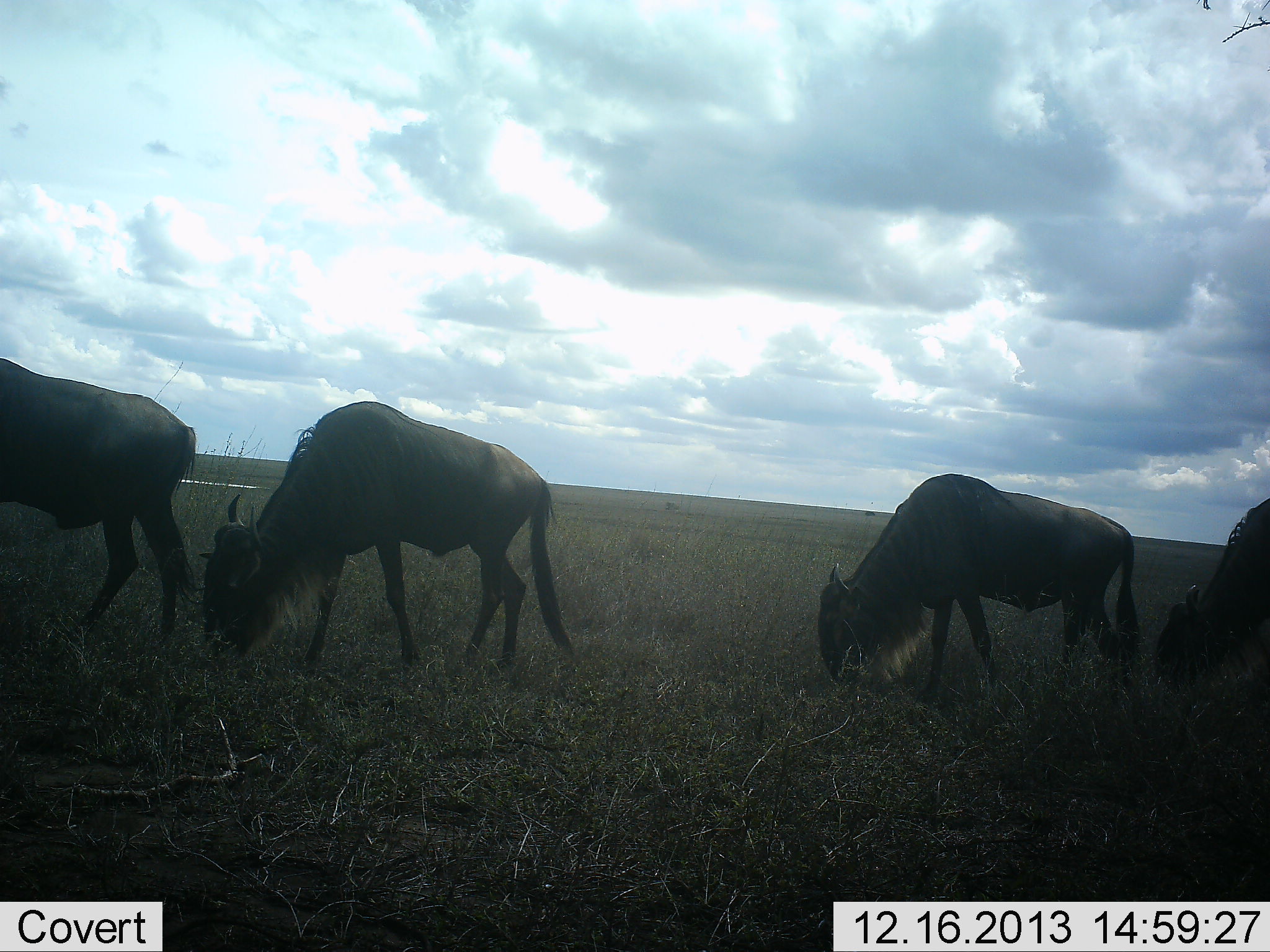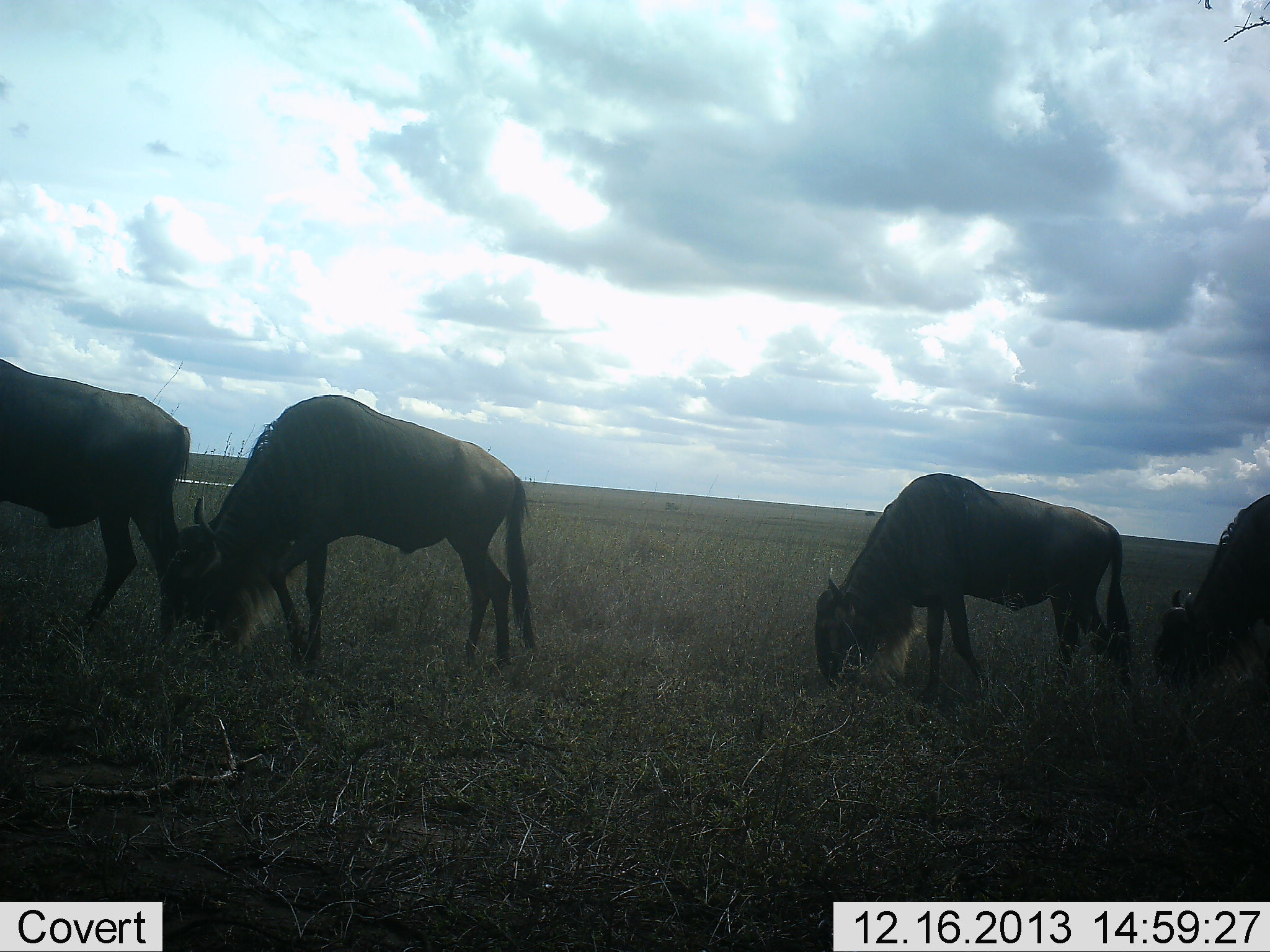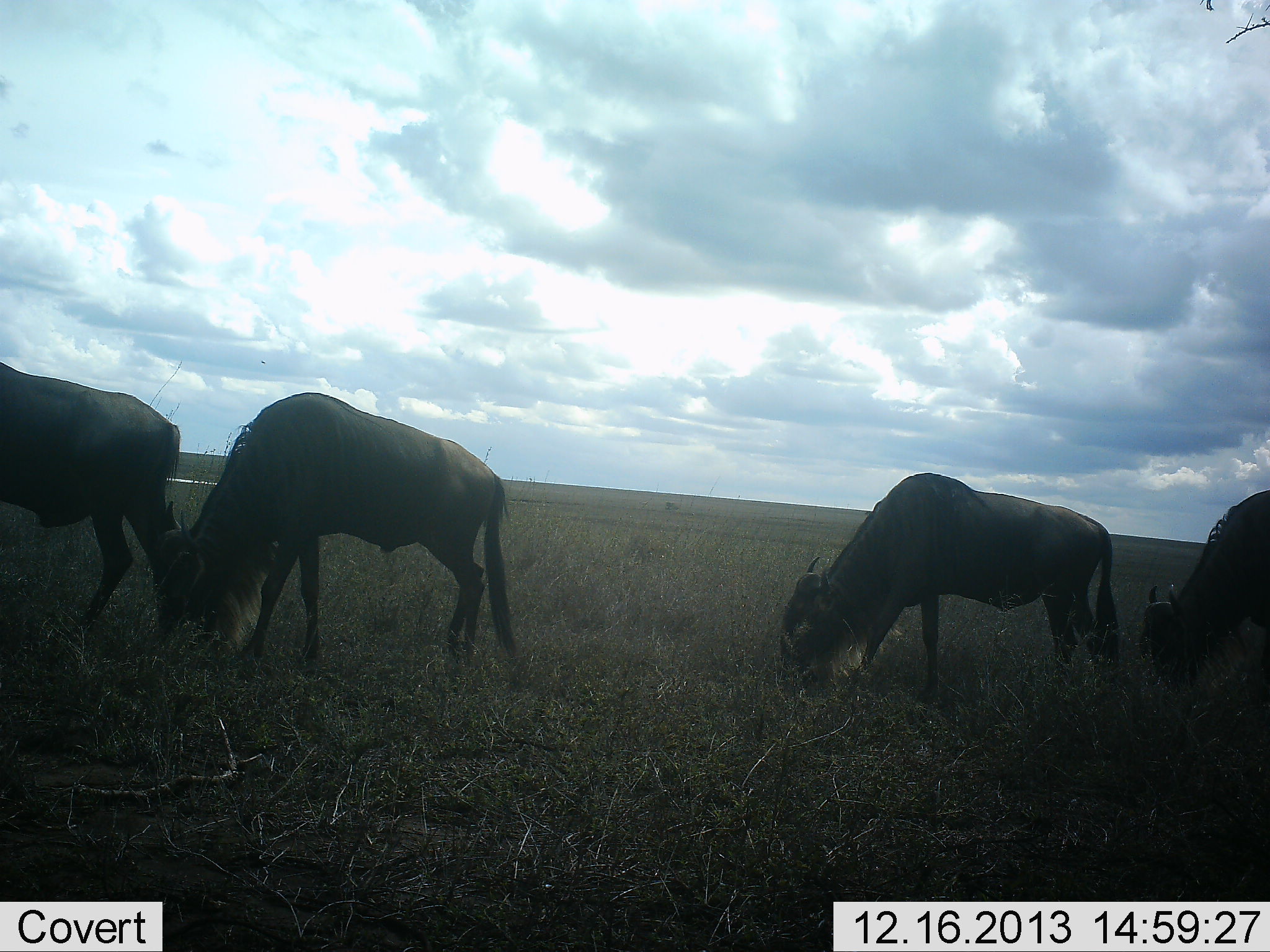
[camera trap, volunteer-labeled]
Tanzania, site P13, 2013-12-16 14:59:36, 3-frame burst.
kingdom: Animalia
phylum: Chordata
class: Mammalia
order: Artiodactyla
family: Bovidae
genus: Connochaetes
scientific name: Connochaetes taurinus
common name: blue wildebeest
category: wildebeest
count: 4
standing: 10%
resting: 0%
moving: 20%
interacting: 0%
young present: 0%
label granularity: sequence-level